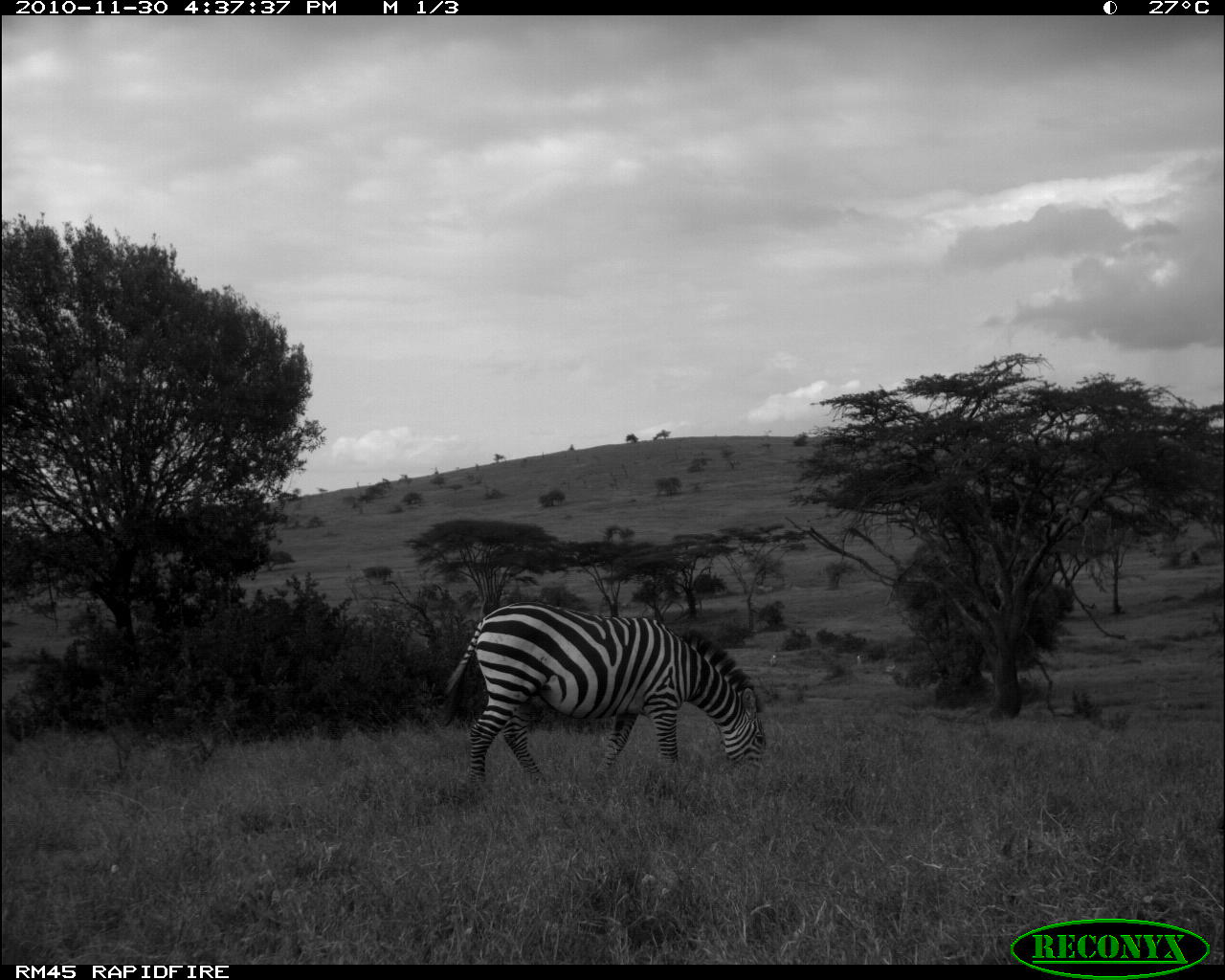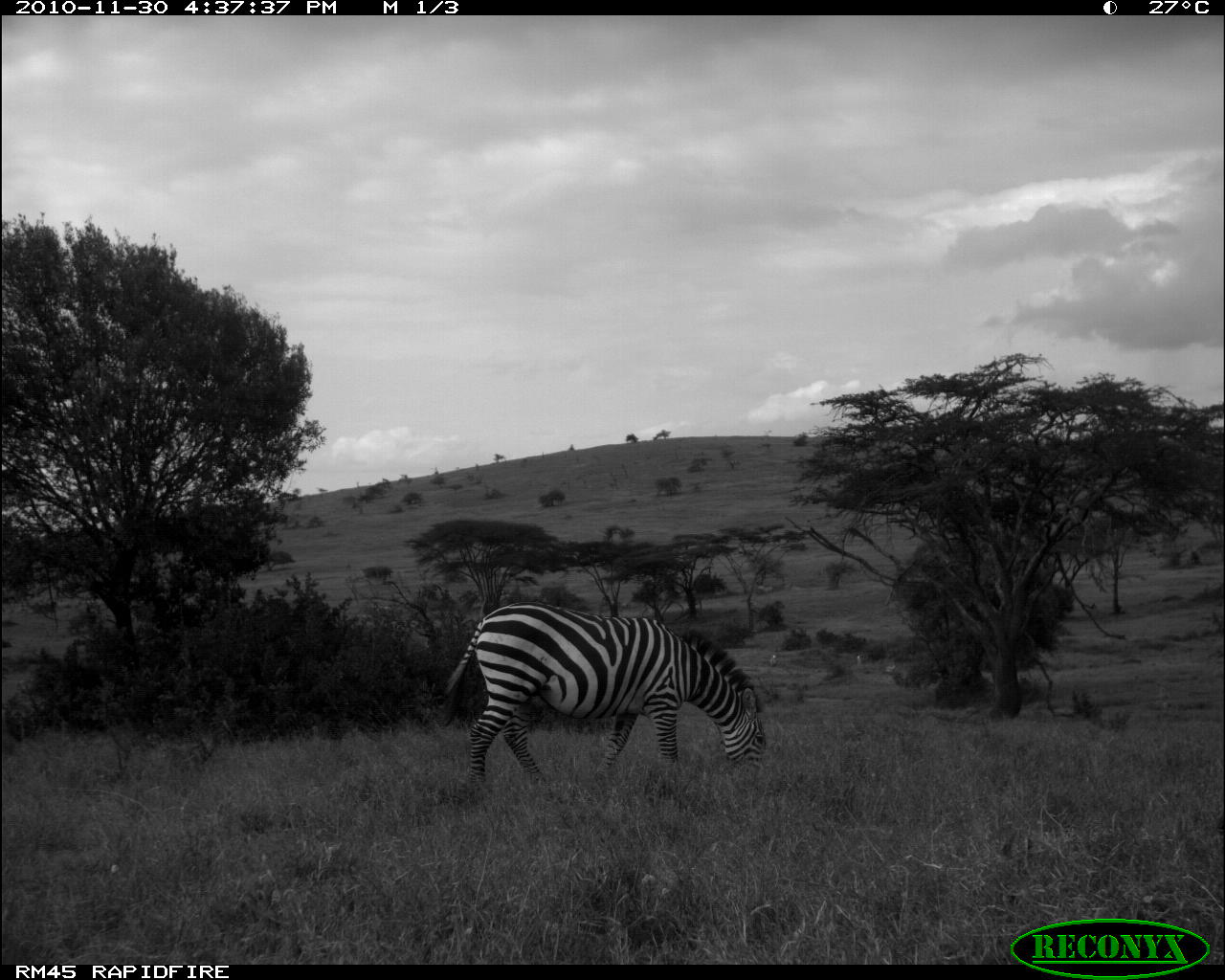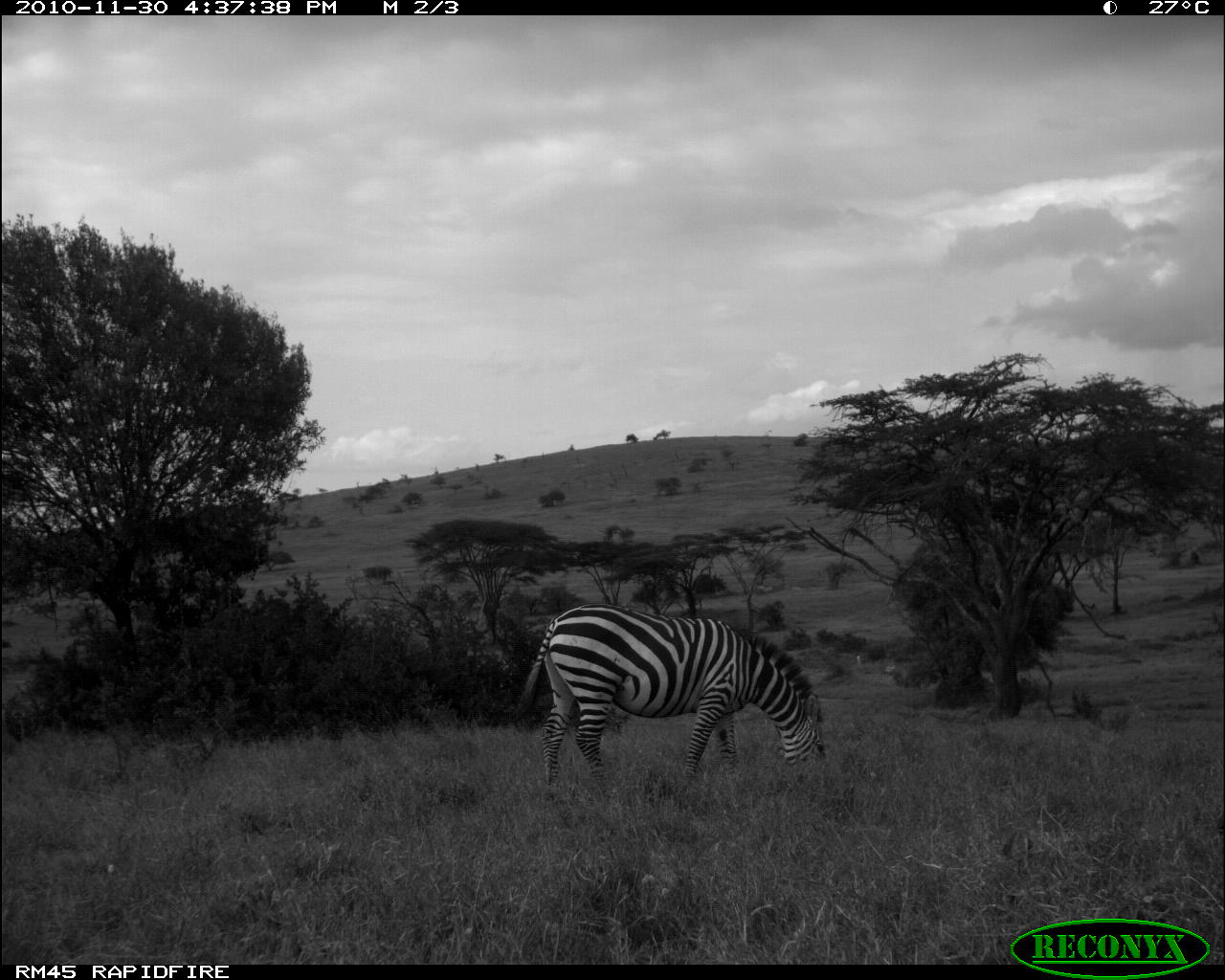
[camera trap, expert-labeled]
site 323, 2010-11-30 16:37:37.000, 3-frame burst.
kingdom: Animalia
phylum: Chordata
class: Mammalia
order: Perissodactyla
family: Equidae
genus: Equus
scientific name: Equus quagga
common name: plains zebra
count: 1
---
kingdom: Animalia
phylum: Chordata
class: Mammalia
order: Artiodactyla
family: Bovidae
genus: Nanger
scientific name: Nanger granti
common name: grant's gazelle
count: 3